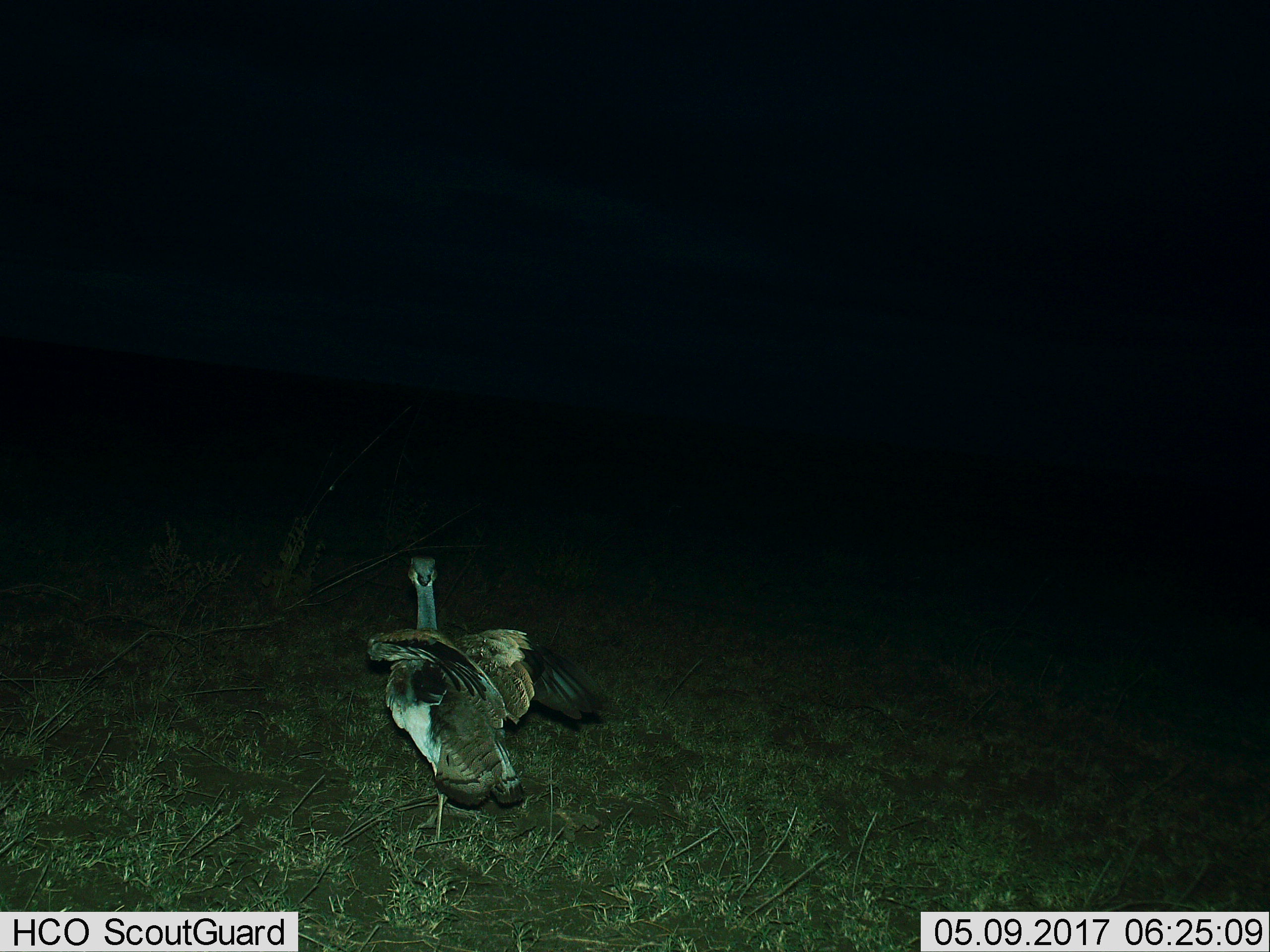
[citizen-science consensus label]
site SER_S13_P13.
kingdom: Animalia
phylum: Chordata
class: Aves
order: Otidiformes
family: Otididae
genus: Ardeotis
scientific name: Ardeotis kori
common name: kori bustard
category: bustardkori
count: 1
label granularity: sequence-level